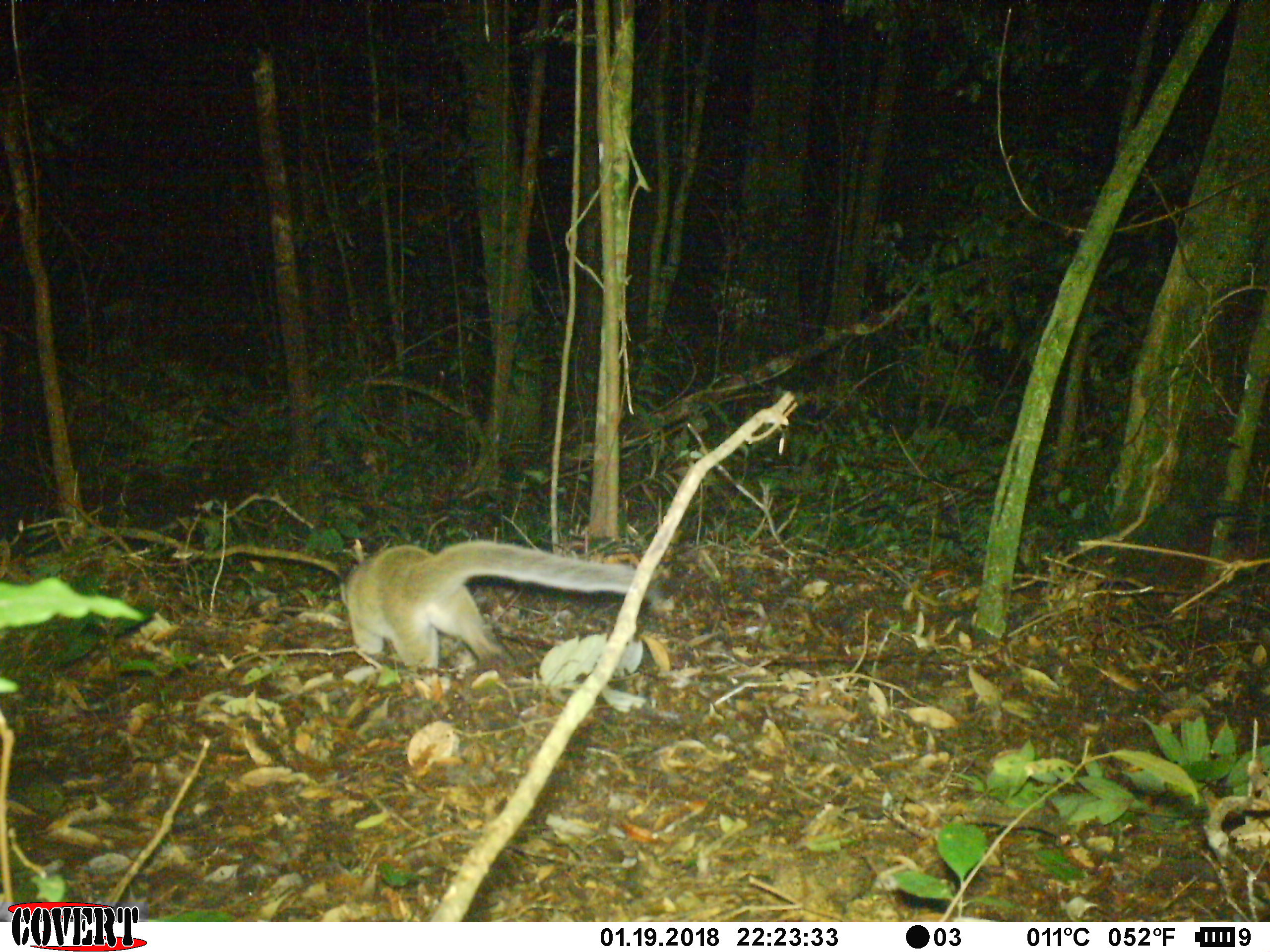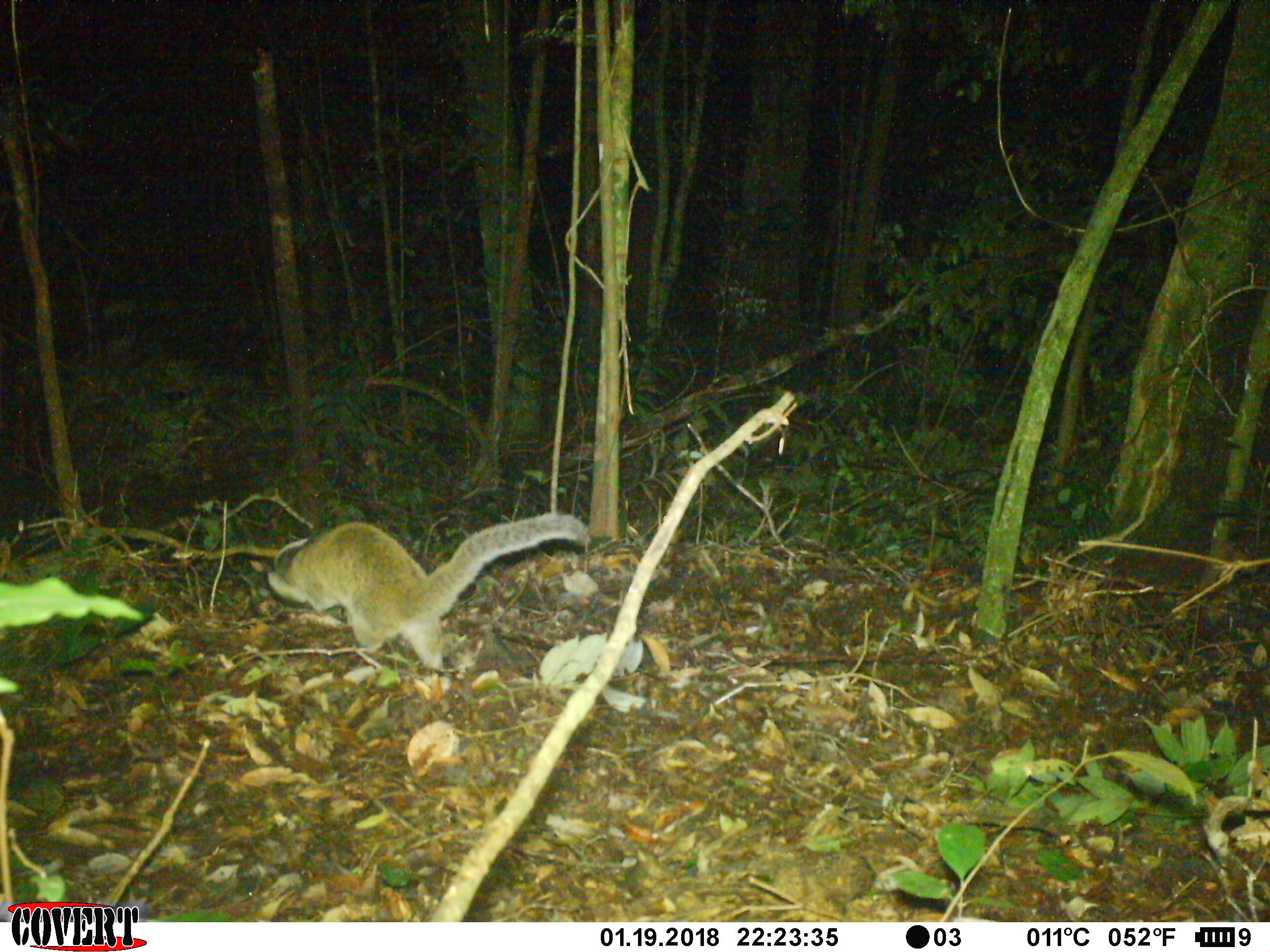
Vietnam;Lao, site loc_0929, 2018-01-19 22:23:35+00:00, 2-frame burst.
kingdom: Animalia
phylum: Chordata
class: Mammalia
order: Carnivora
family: Viverridae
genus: Paguma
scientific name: Paguma larvata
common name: masked palm civet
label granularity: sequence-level